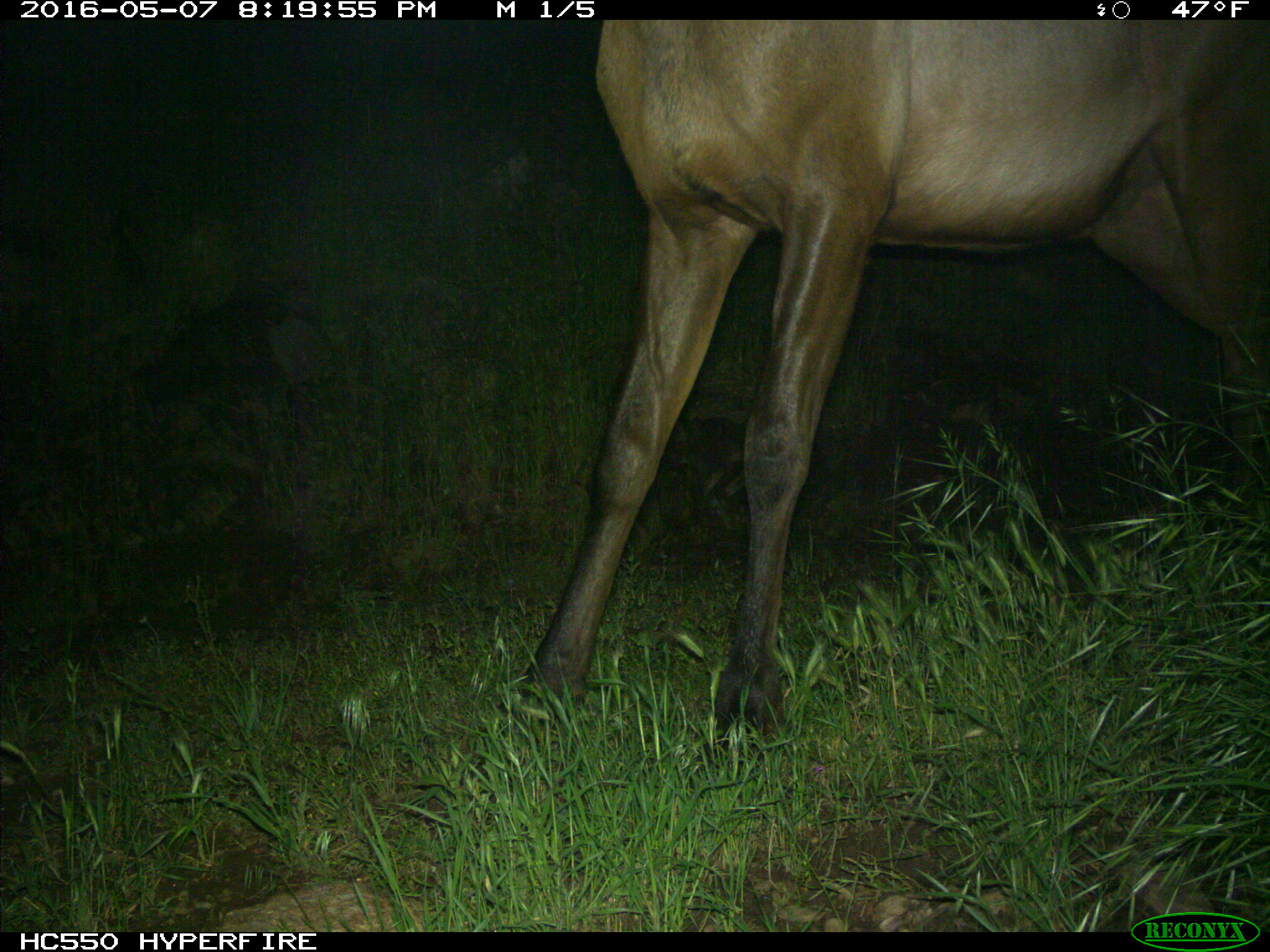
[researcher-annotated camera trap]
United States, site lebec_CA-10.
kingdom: Animalia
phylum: Chordata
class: Mammalia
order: Artiodactyla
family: Cervidae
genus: Cervus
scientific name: Cervus canadensis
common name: elk